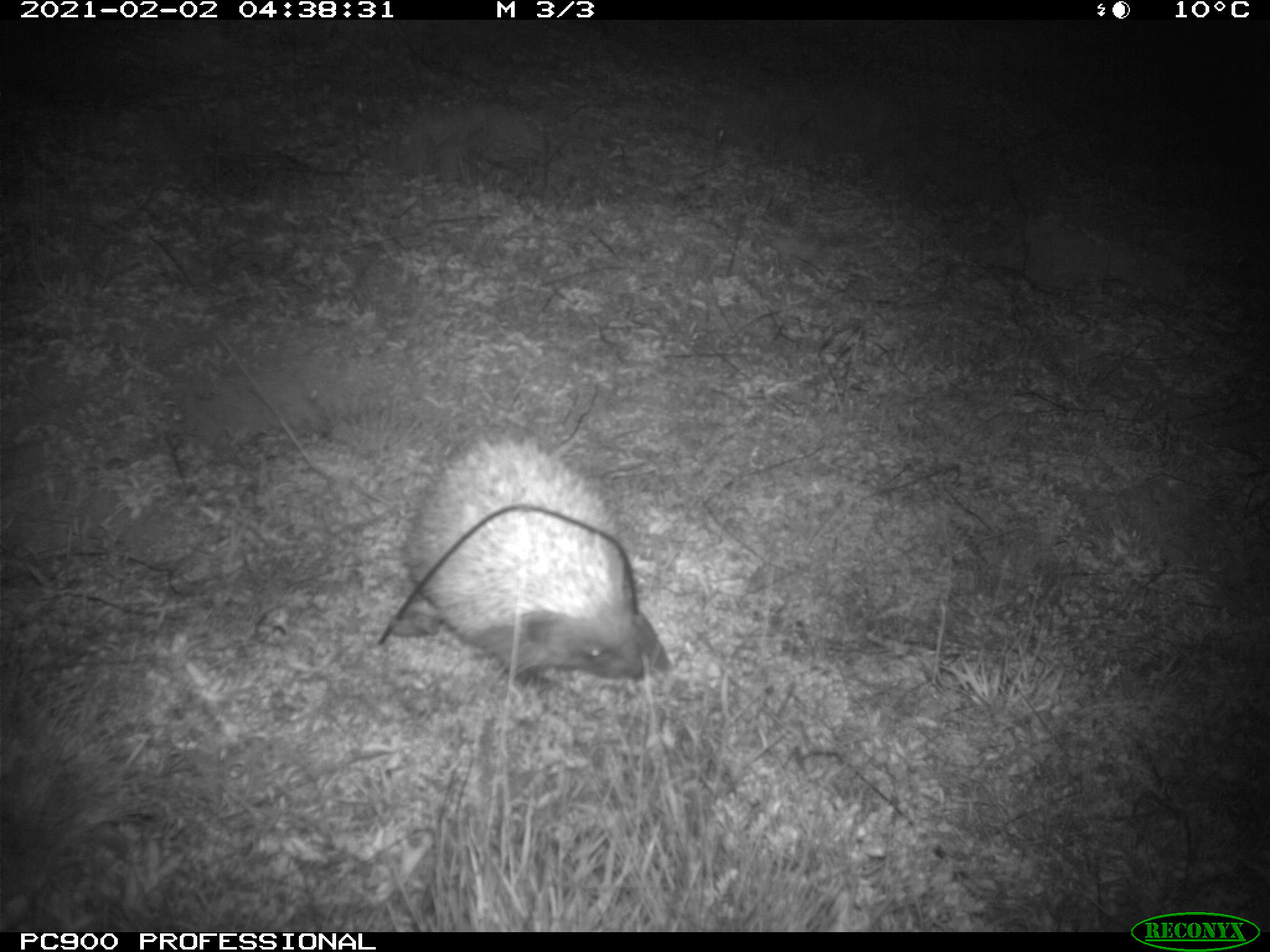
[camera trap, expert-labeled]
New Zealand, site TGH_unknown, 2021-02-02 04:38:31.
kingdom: Animalia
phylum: Chordata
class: Mammalia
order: Eulipotyphla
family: Erinaceidae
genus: Erinaceus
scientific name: Erinaceus europaeus europaeus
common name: european hedgehog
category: hedgehog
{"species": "hedgehog (european hedgehog) (Erinaceus europaeus europaeus)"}